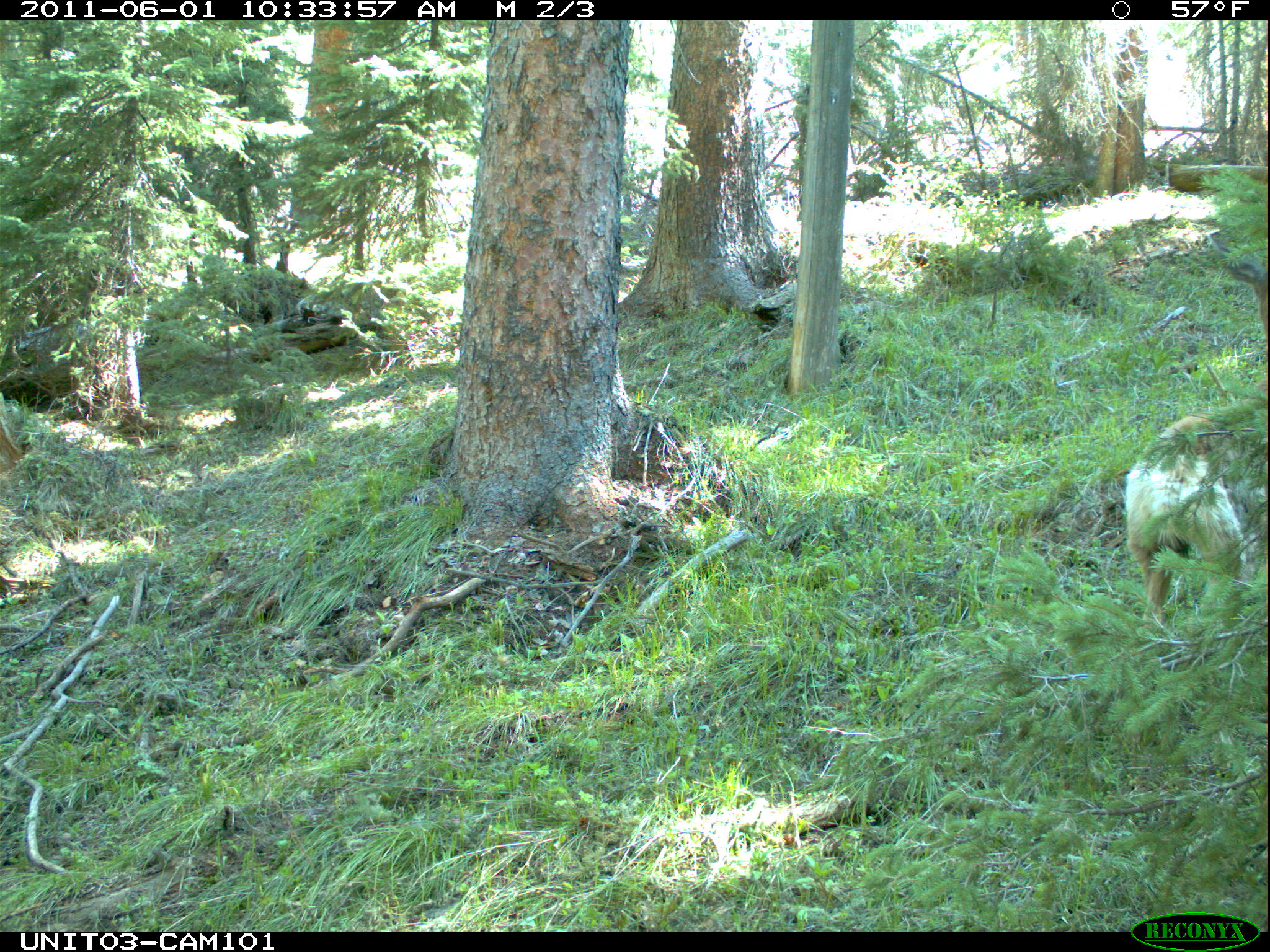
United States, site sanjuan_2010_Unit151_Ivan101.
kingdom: Animalia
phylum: Chordata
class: Mammalia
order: Artiodactyla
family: Cervidae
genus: Odocoileus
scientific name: Odocoileus hemionus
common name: mule deer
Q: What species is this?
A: Odocoileus hemionus (mule deer).